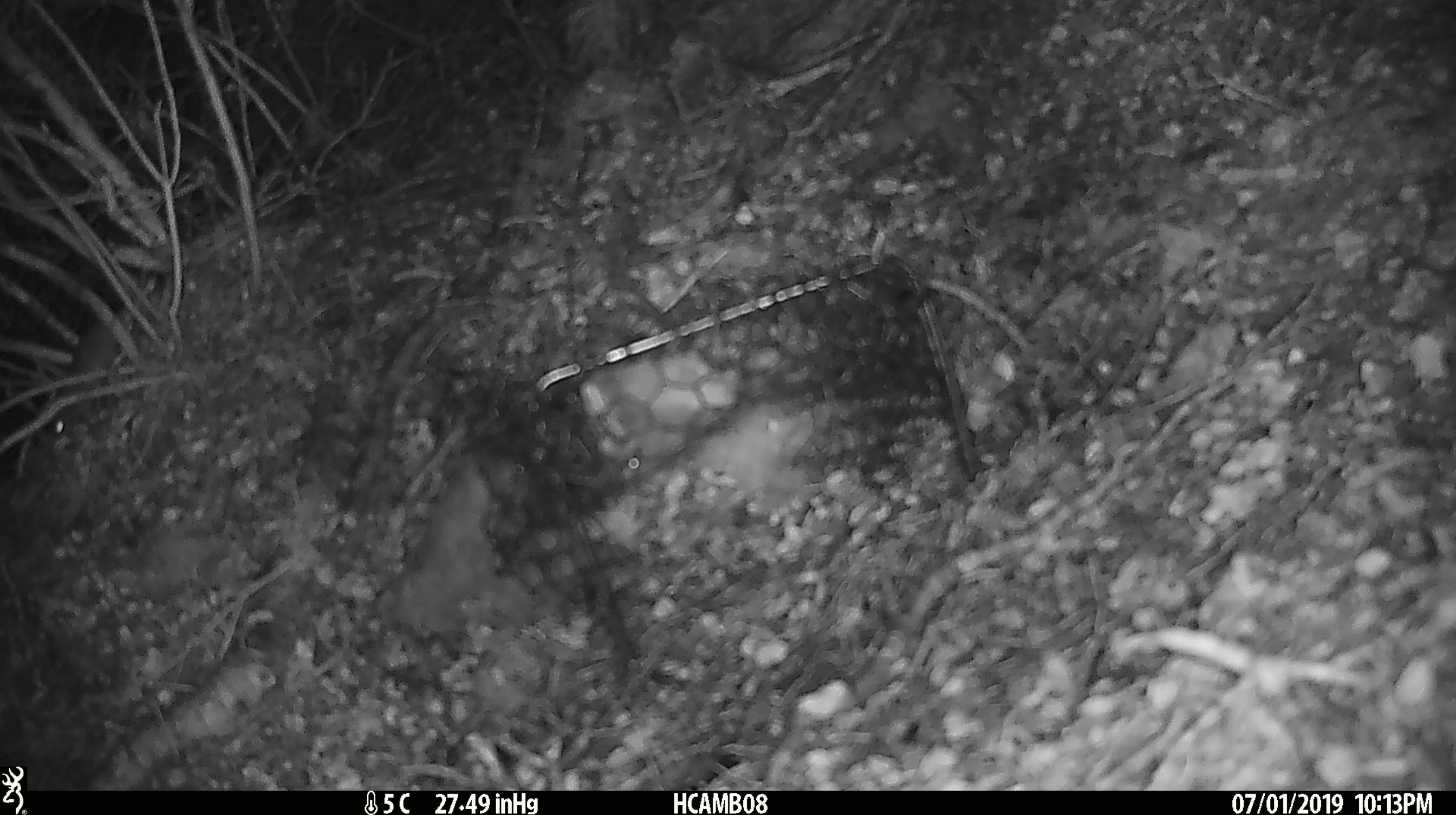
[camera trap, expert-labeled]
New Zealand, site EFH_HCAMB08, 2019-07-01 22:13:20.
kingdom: Animalia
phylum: Chordata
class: Mammalia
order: Rodentia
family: Muridae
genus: Mus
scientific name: Mus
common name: mouse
Mouse (Mus).